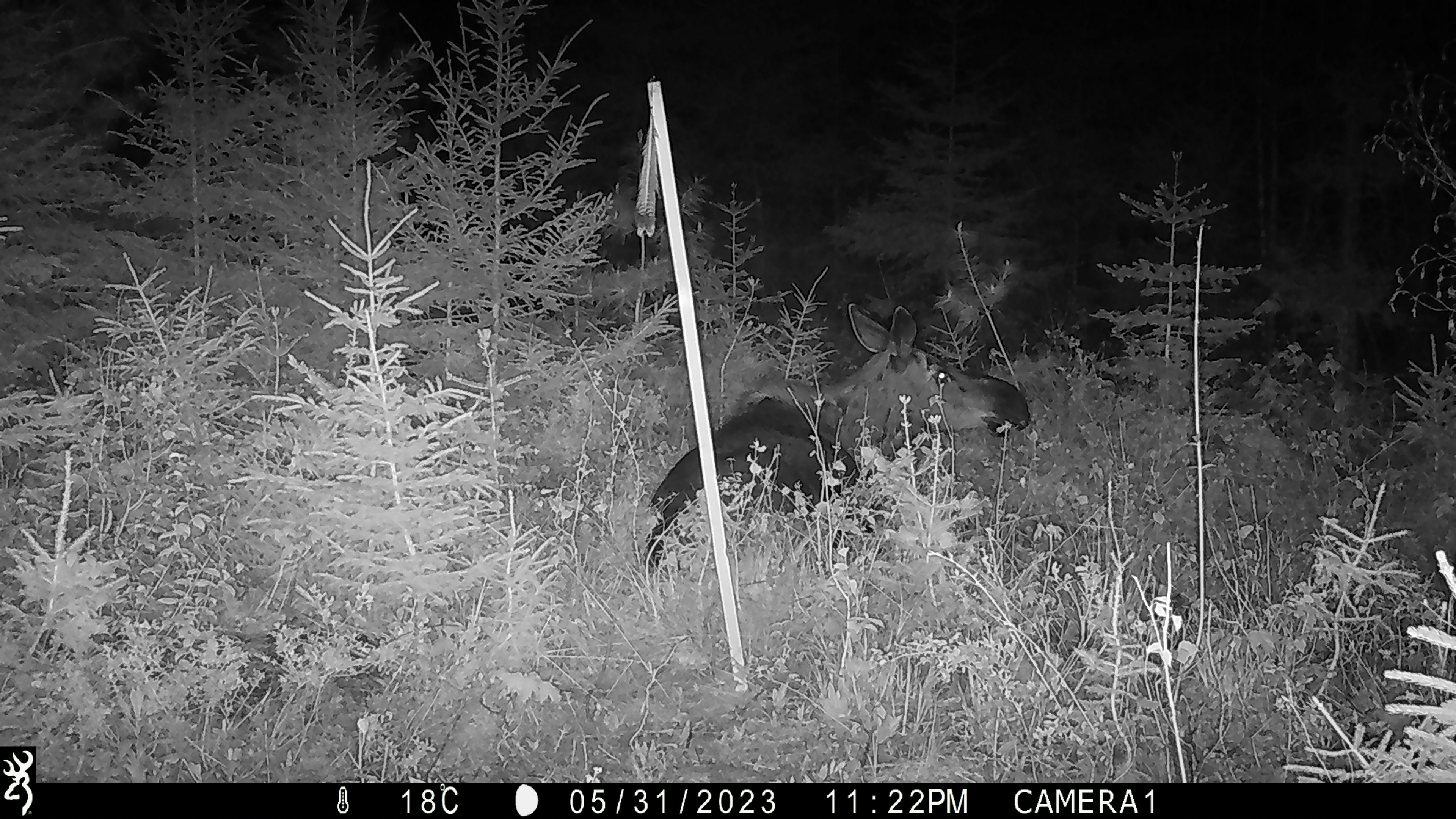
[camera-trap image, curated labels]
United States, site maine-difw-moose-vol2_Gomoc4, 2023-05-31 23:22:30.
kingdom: Animalia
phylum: Chordata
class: Mammalia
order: Artiodactyla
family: Cervidae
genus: Alces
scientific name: Alces alces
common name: moose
Moose (Alces alces).